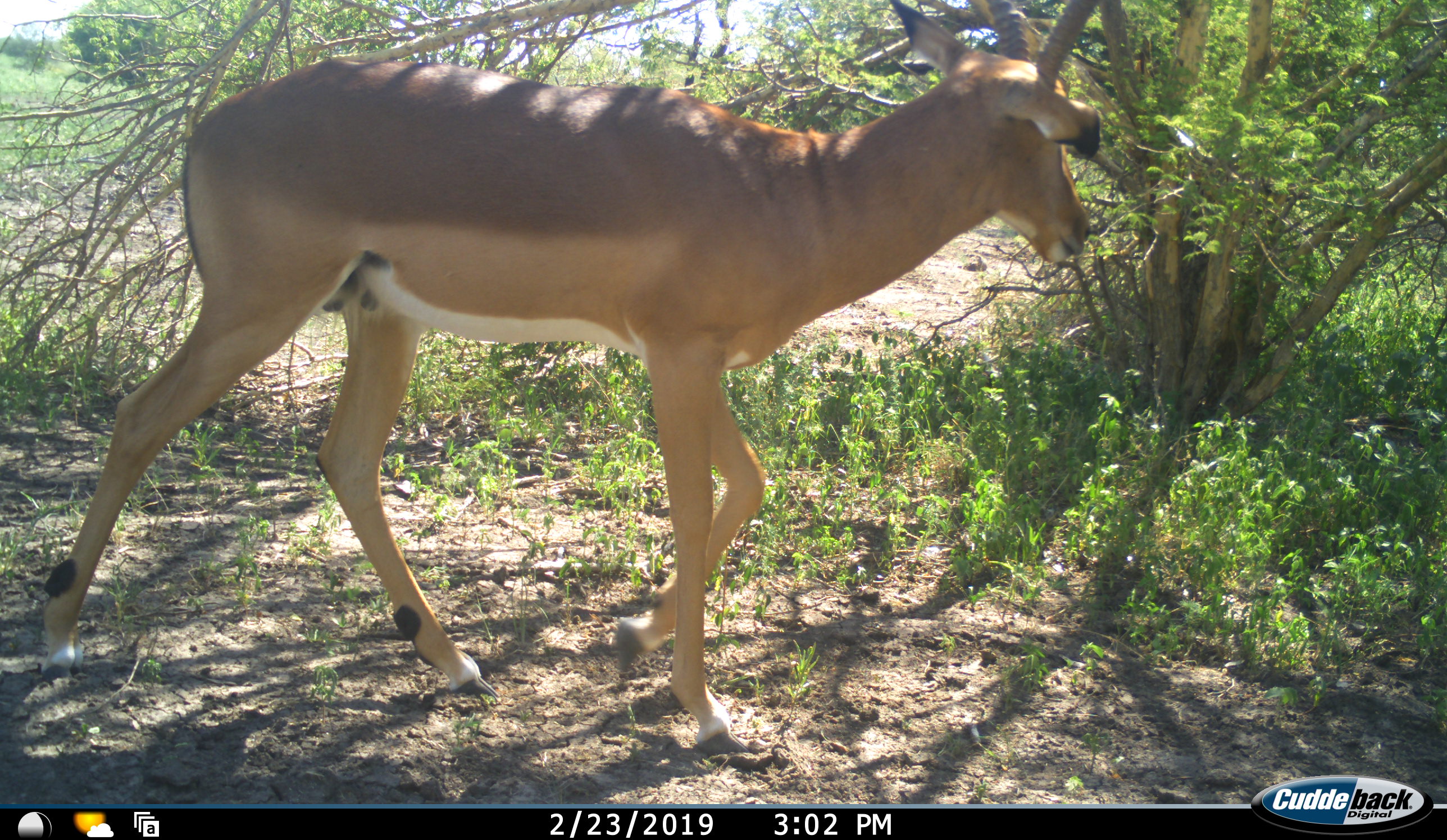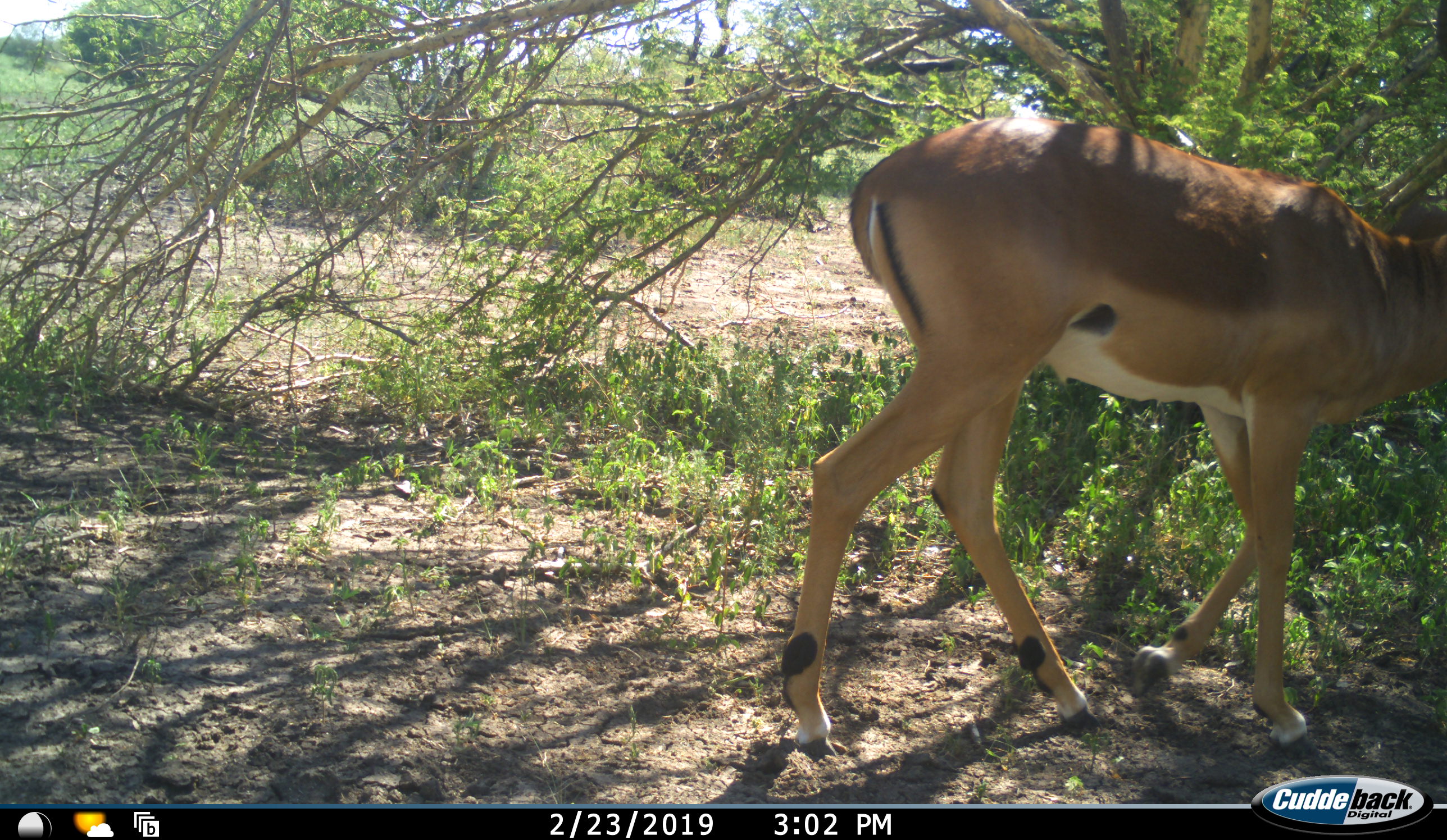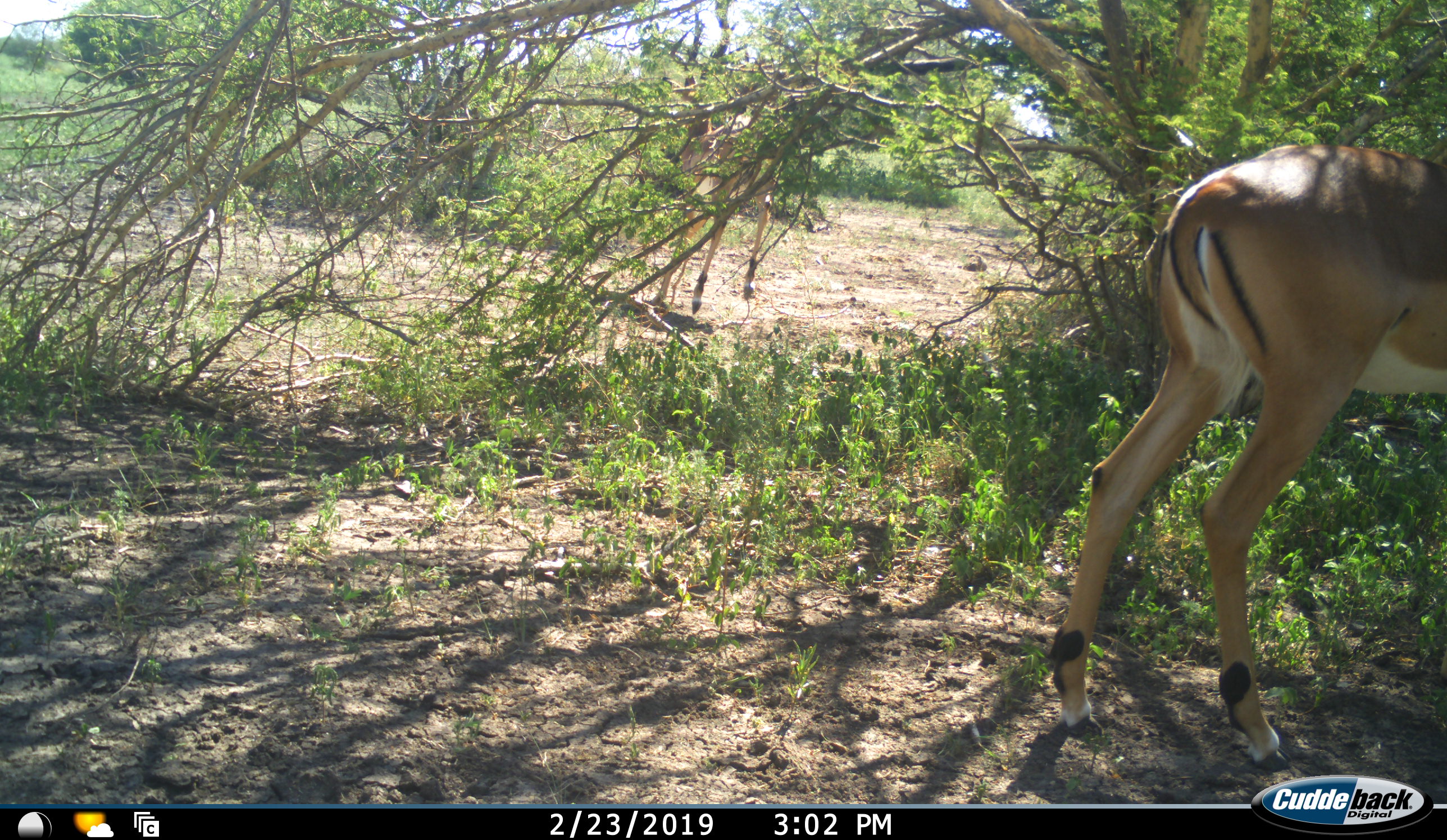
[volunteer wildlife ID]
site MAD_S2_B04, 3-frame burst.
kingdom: Animalia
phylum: Chordata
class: Mammalia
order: Artiodactyla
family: Bovidae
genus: Aepyceros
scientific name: Aepyceros melampus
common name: impala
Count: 2.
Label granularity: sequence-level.